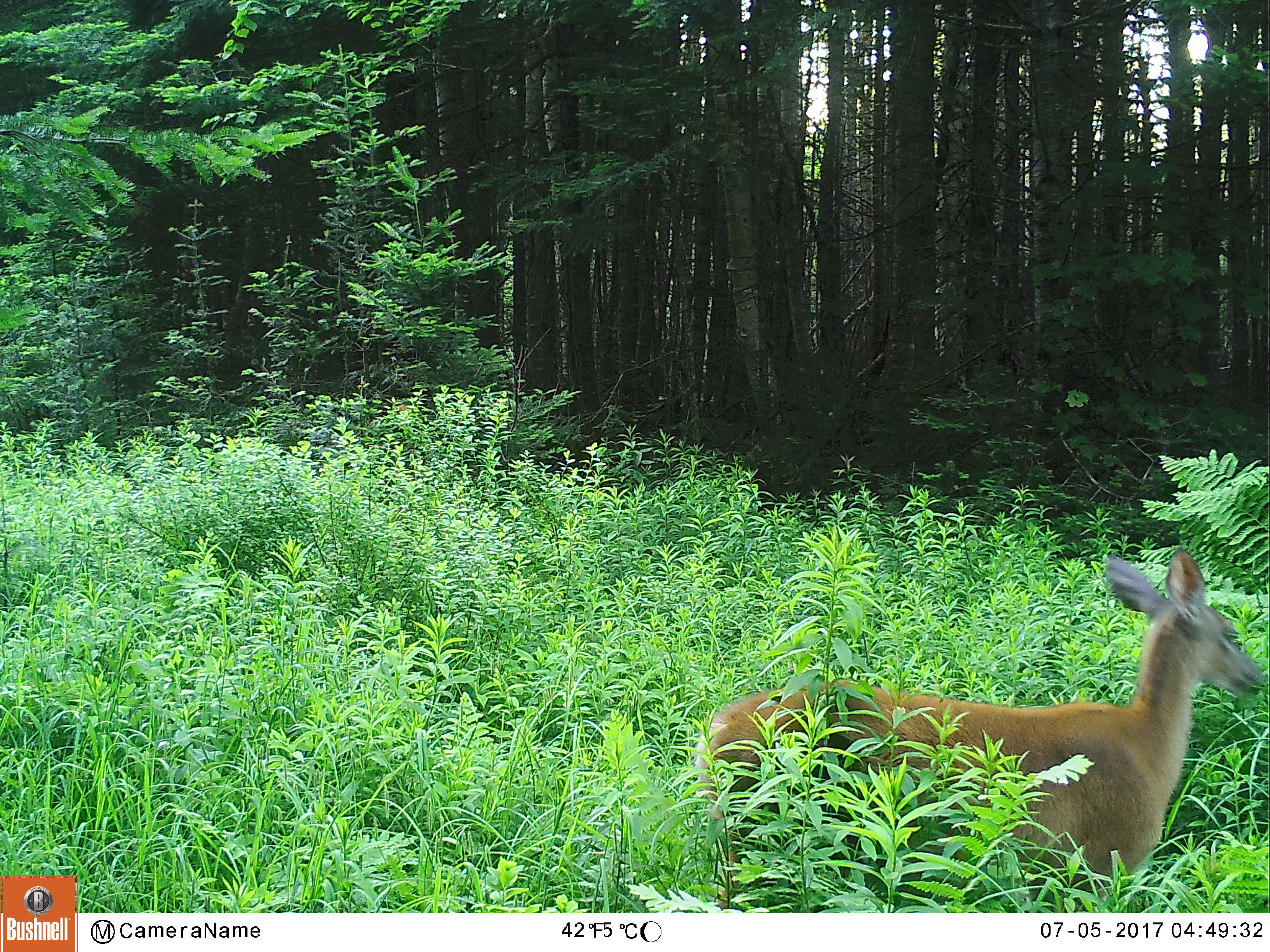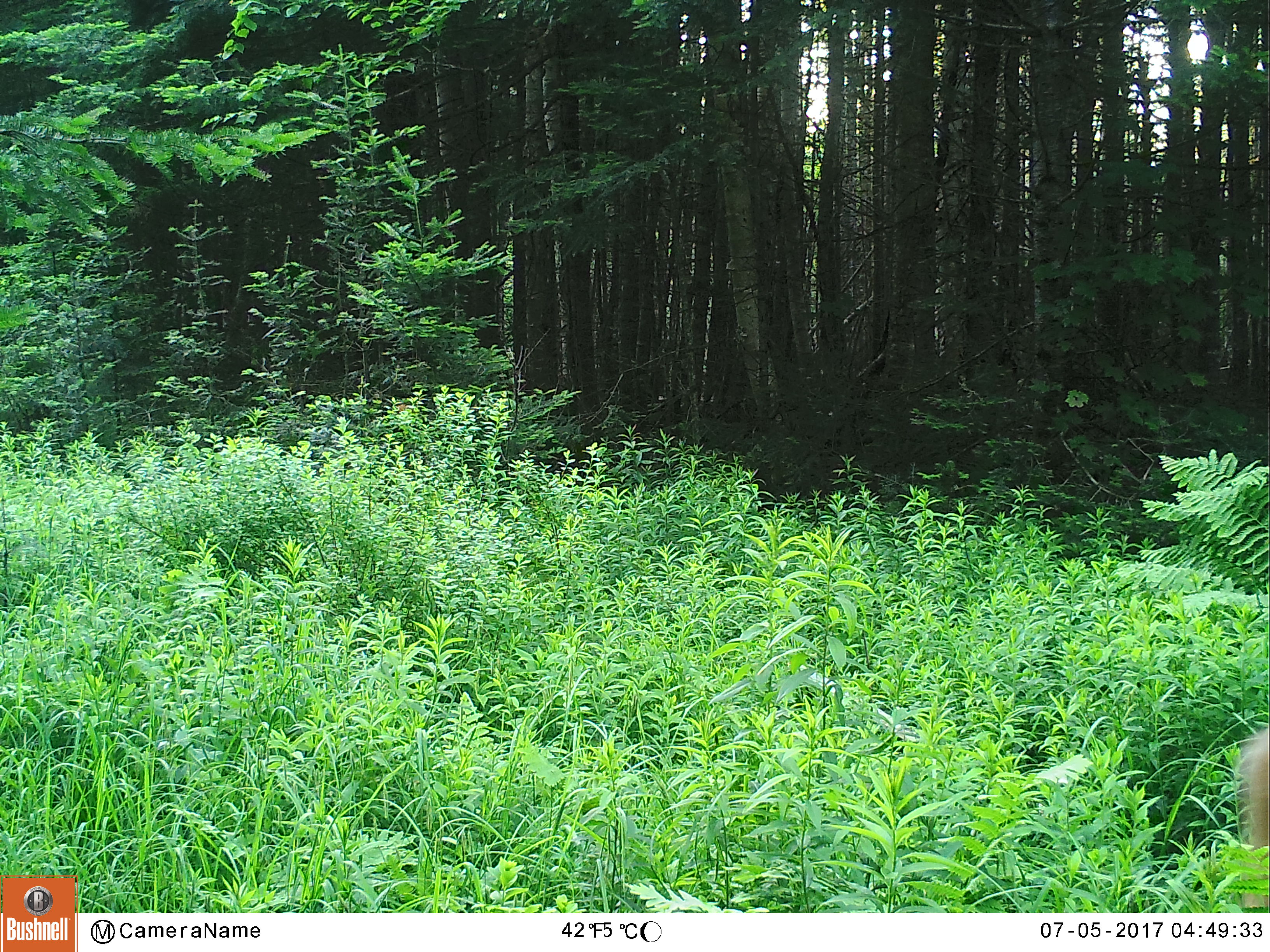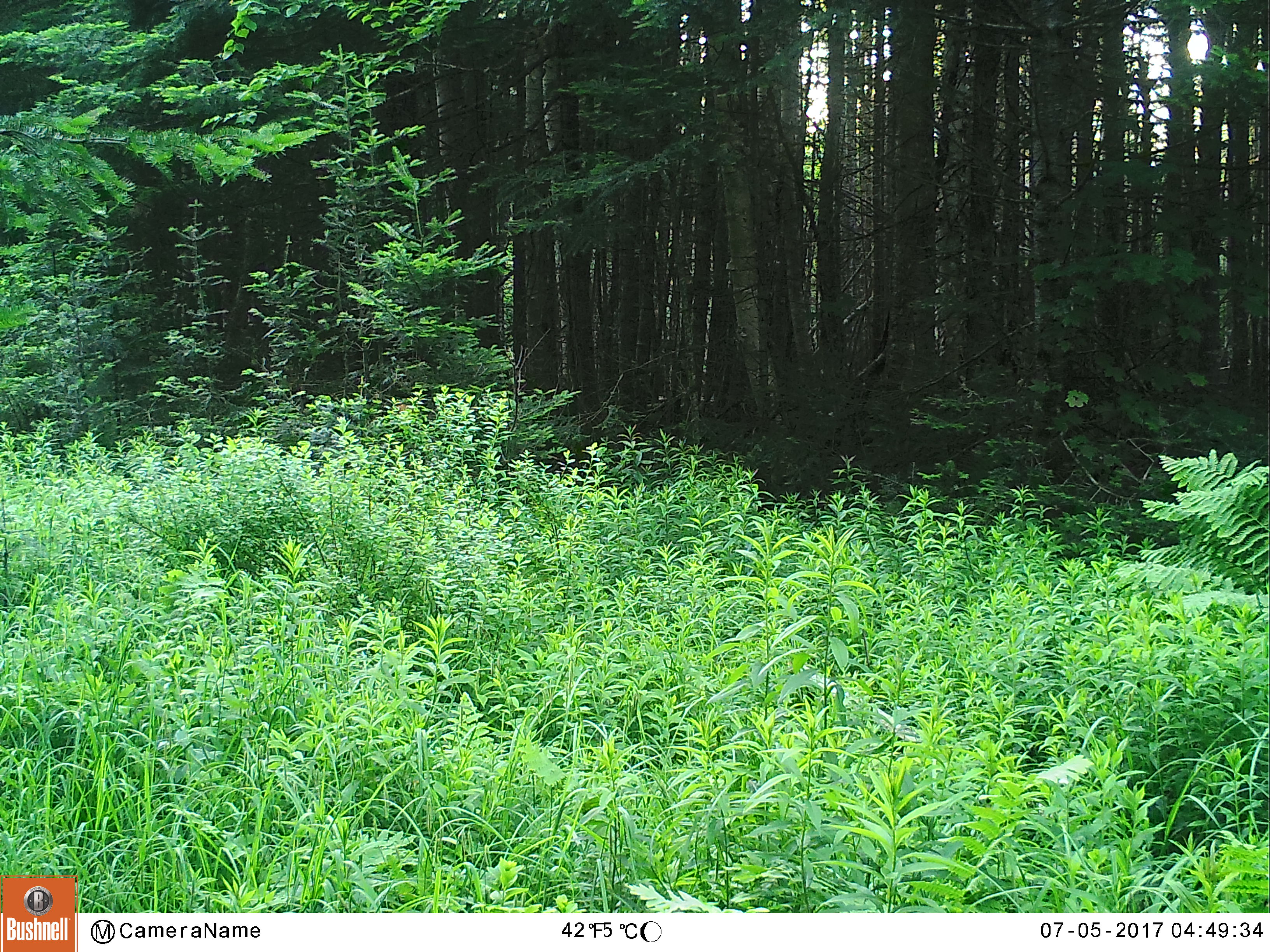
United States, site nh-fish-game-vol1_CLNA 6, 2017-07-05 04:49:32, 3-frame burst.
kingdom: Animalia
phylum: Chordata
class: Mammalia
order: Artiodactyla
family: Cervidae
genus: Odocoileus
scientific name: Odocoileus virginianus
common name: white-tailed deer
White-tailed deer (Odocoileus virginianus).